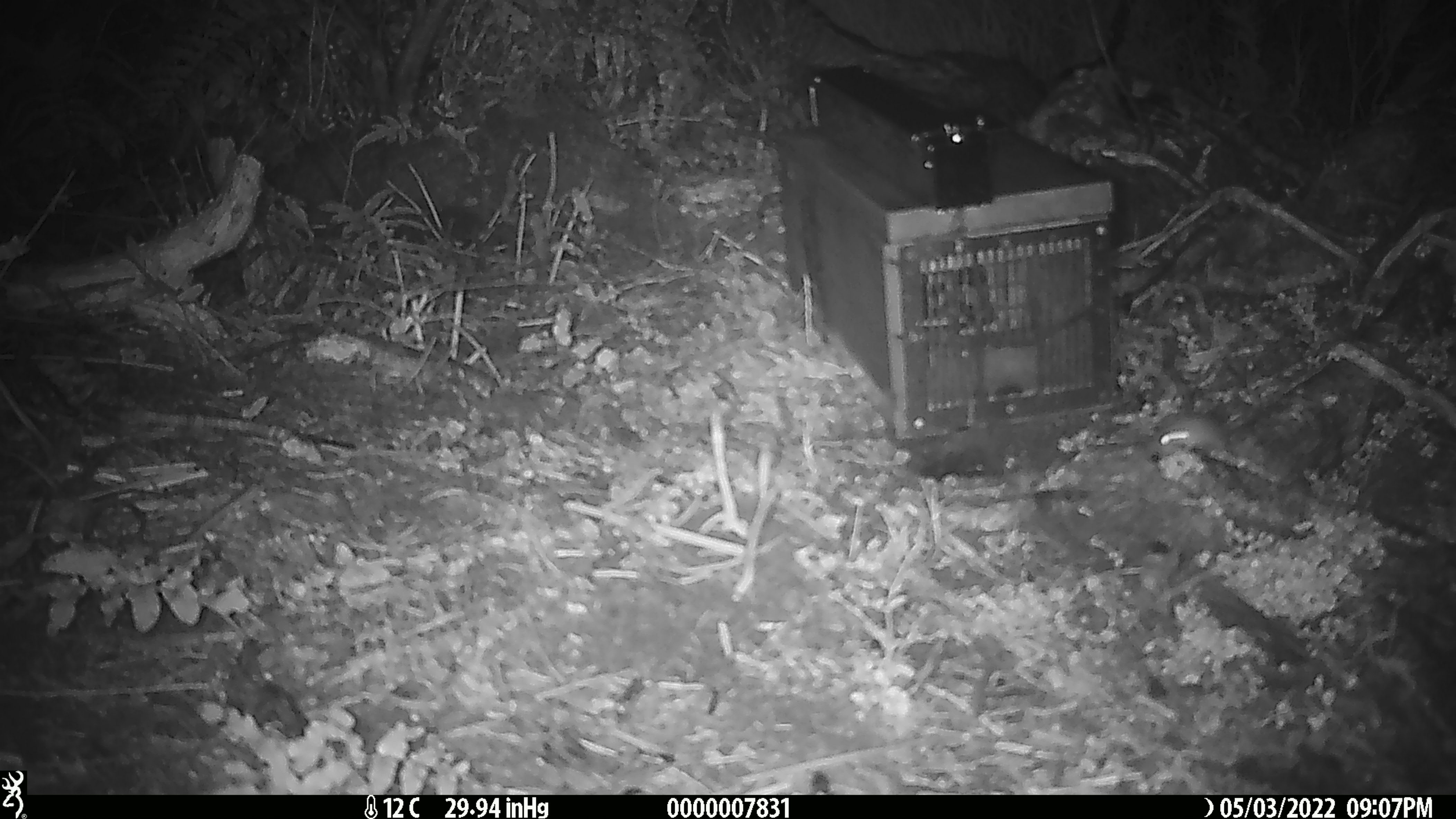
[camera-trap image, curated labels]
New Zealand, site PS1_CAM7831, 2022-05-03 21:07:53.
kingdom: Animalia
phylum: Chordata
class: Mammalia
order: Rodentia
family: Muridae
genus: Mus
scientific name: Mus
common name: mouse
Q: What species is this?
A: Mouse (Mus).